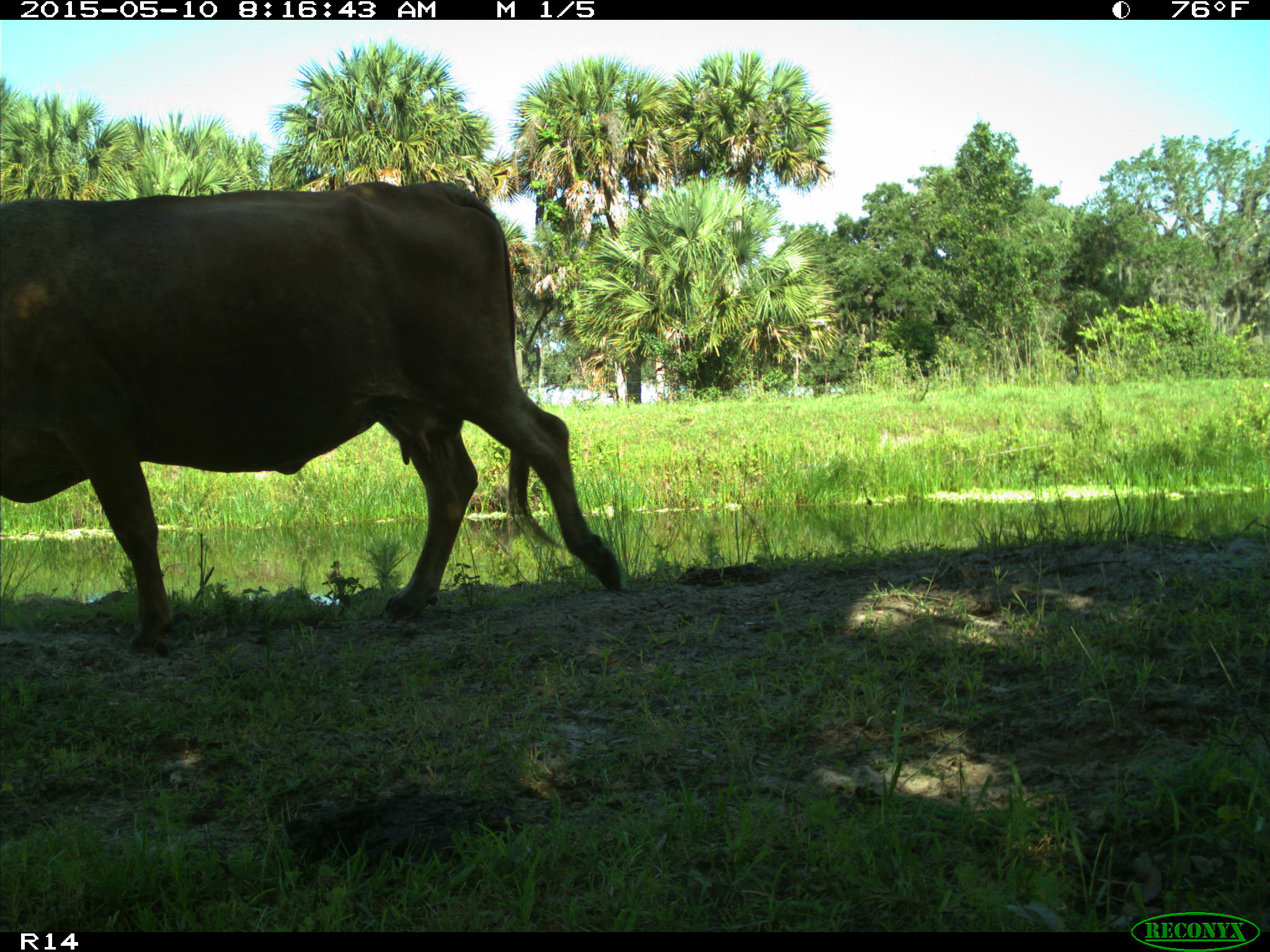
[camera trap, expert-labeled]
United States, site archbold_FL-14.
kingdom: Animalia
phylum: Chordata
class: Mammalia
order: Artiodactyla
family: Bovidae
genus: Bos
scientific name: Bos taurus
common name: domestic cow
Bos taurus (domestic cow).